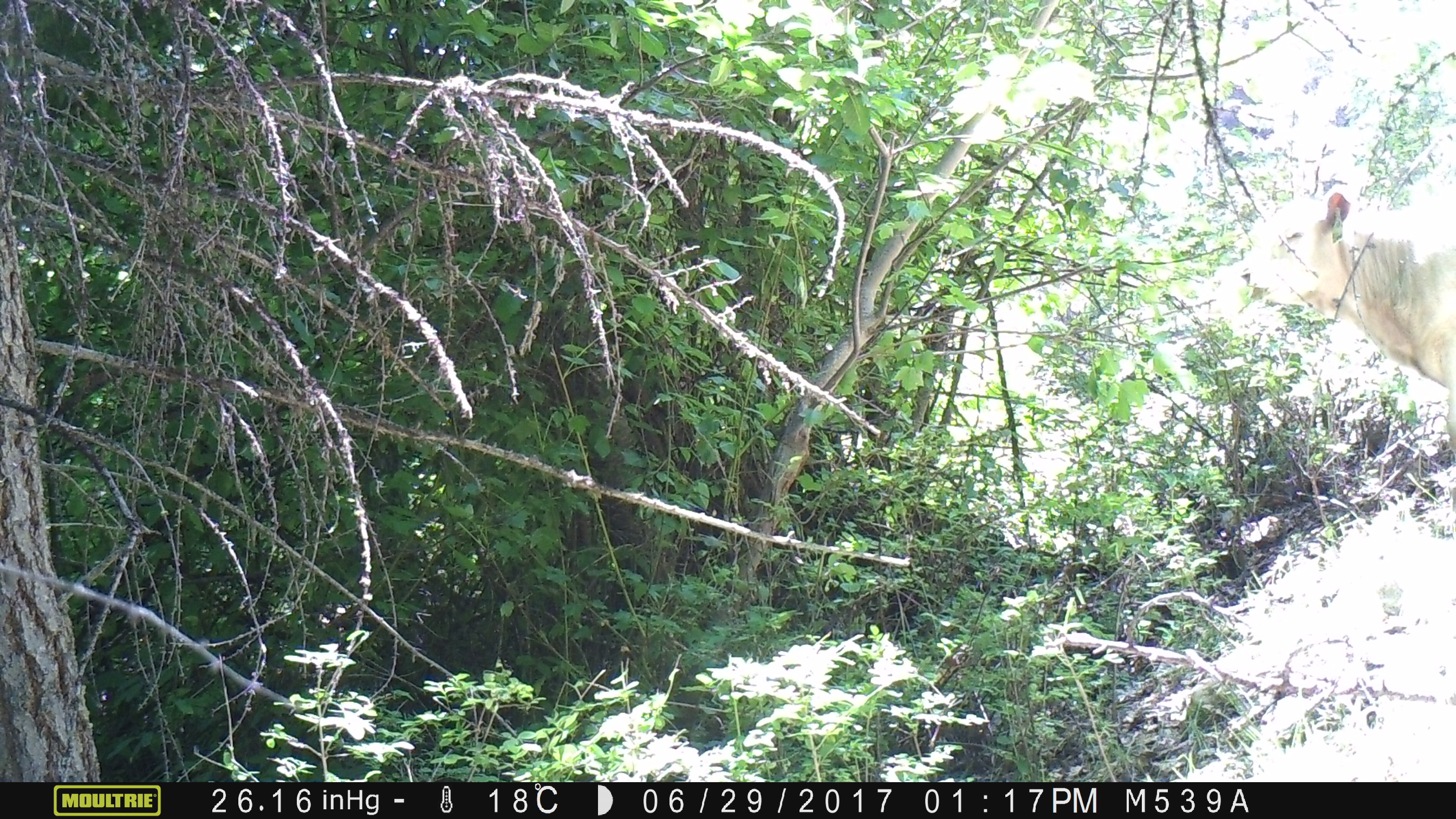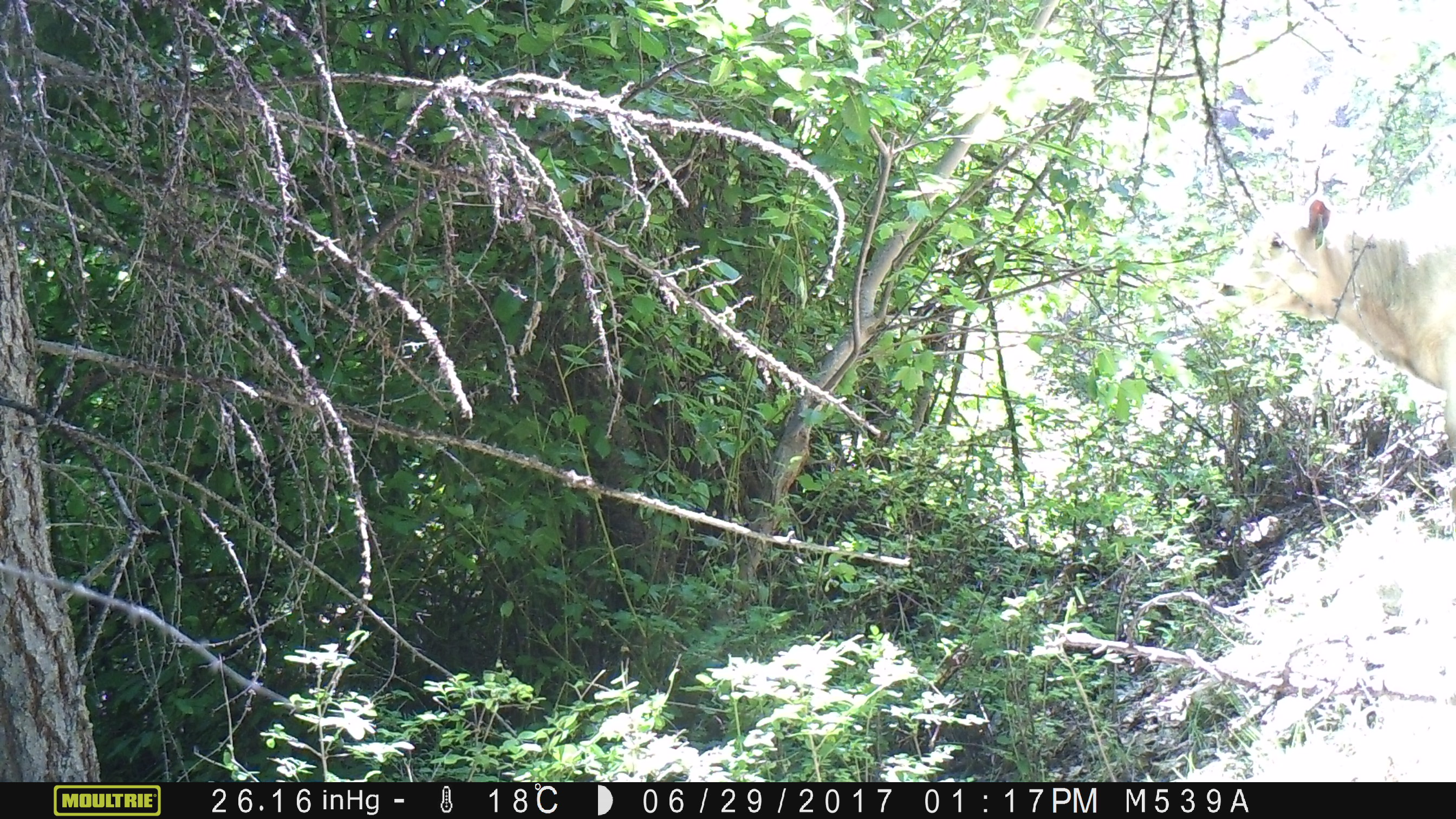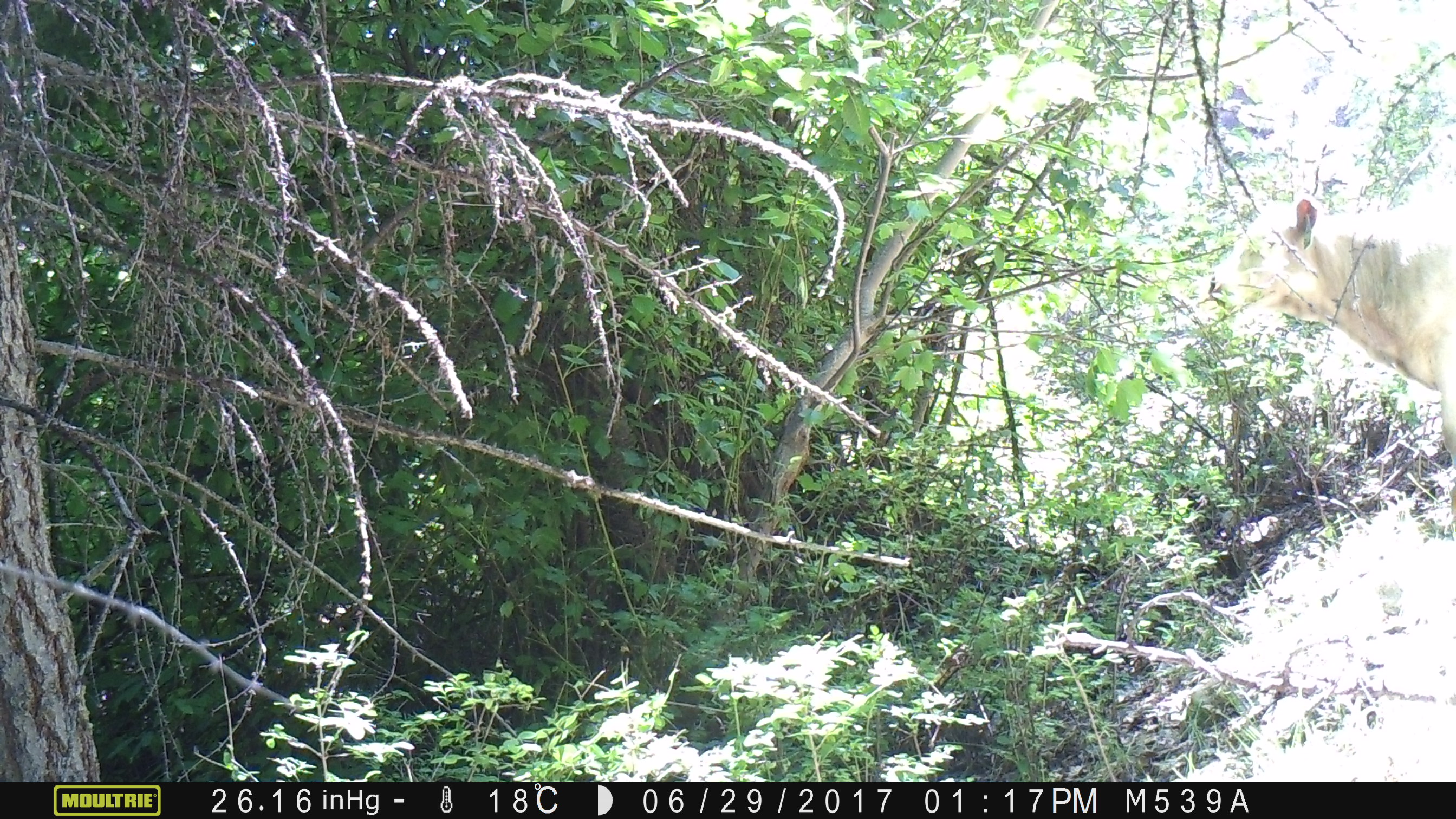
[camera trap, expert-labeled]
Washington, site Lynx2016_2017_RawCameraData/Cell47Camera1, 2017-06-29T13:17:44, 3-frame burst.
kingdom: Animalia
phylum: Chordata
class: Mammalia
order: Artiodactyla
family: Bovidae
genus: Bos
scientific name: Bos taurus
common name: domestic cattle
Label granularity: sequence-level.